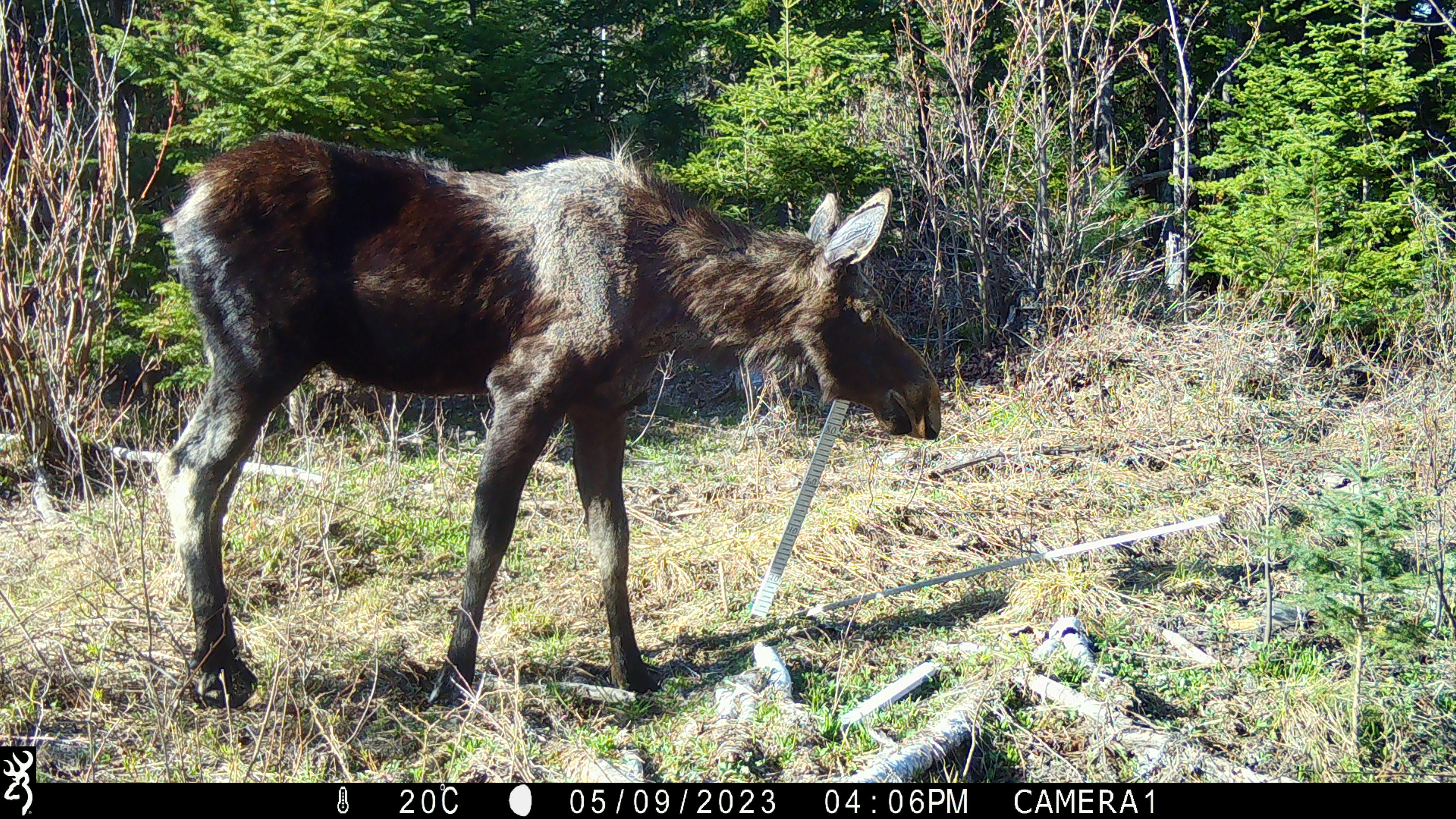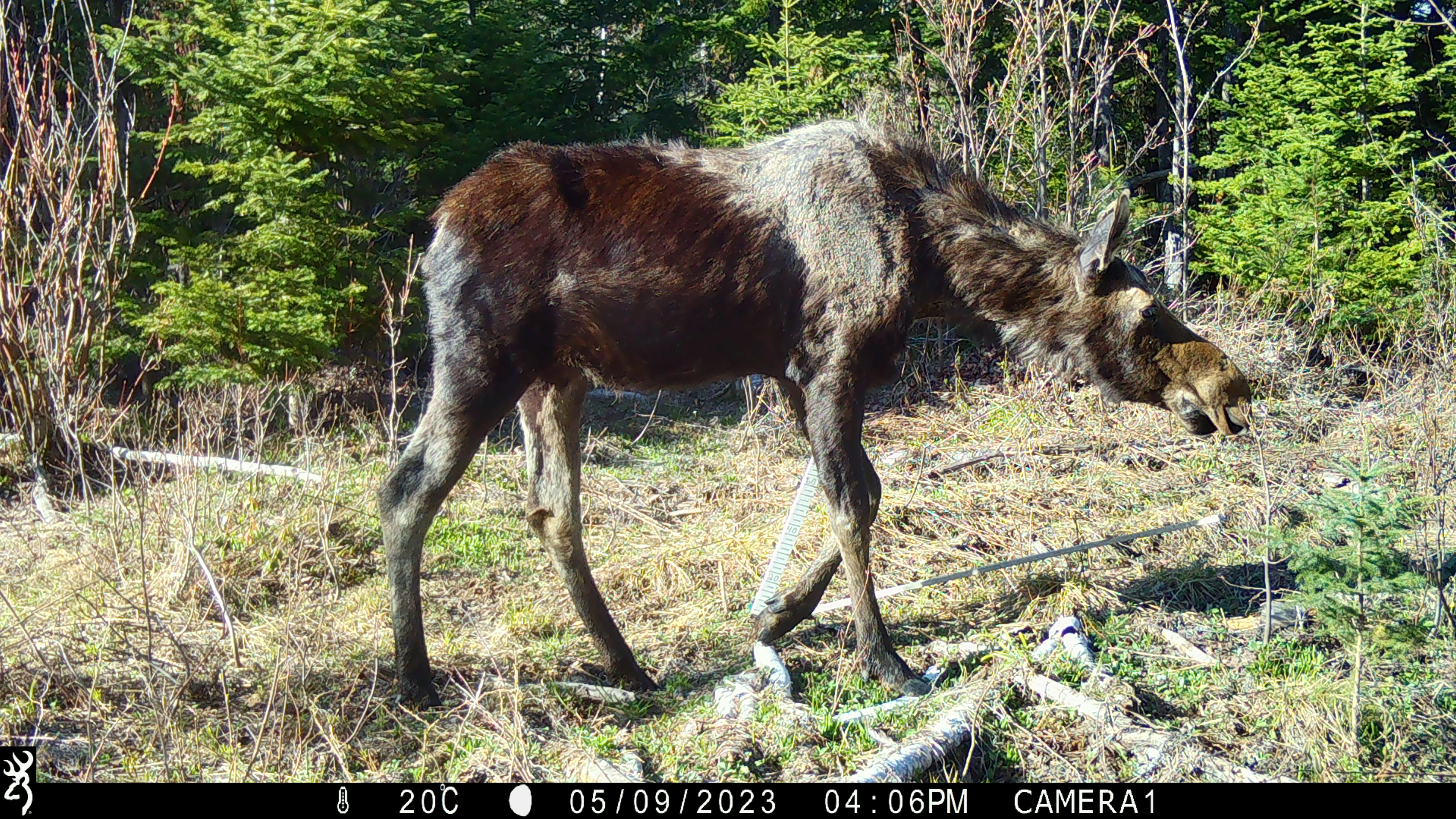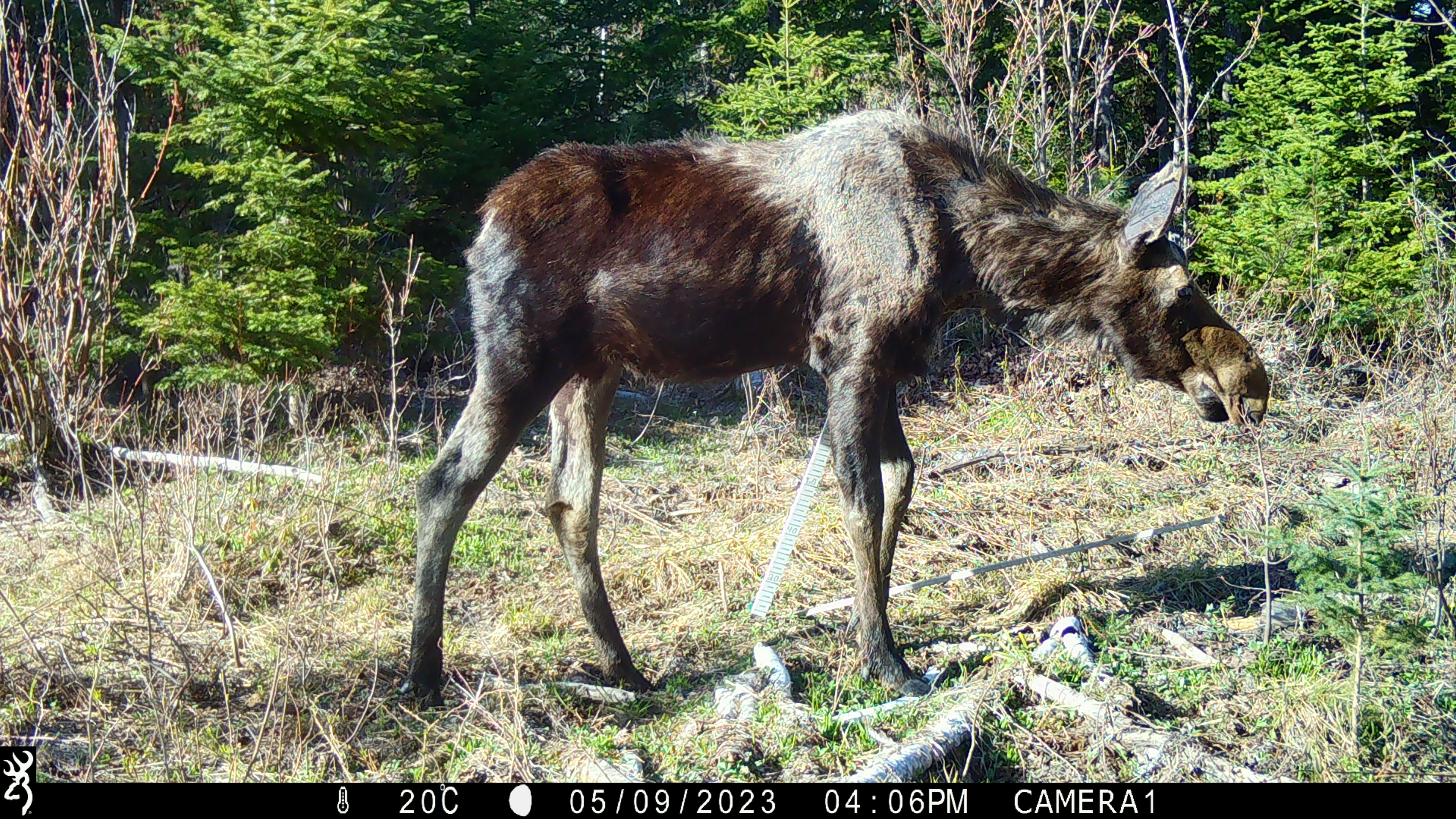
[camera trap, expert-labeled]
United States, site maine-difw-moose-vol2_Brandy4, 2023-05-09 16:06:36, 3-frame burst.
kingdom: Animalia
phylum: Chordata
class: Mammalia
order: Artiodactyla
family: Cervidae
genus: Alces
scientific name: Alces alces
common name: moose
Moose (Alces alces).